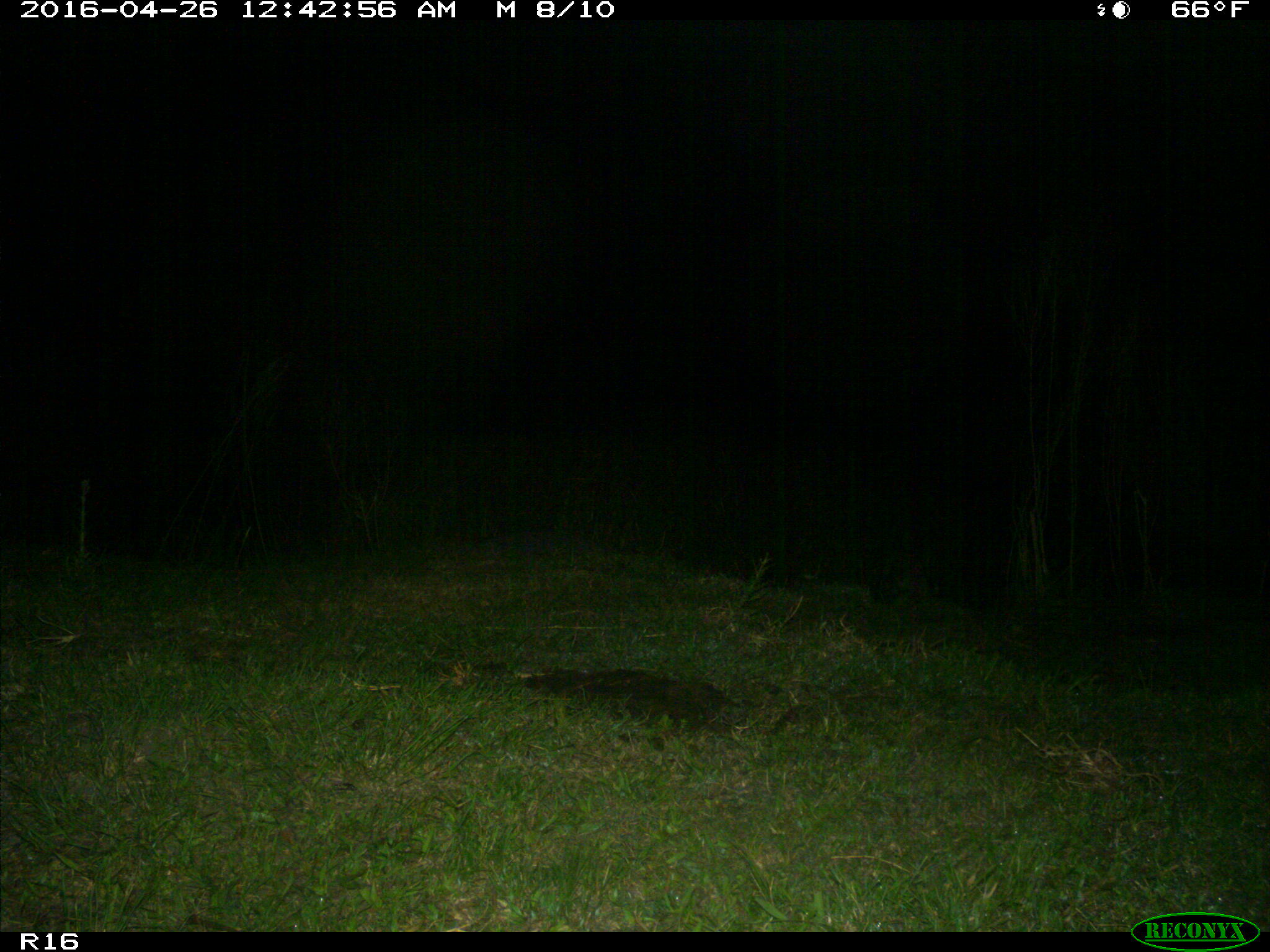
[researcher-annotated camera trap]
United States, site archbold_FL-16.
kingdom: Animalia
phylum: Chordata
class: Mammalia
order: Carnivora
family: Procyonidae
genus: Procyon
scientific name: Procyon lotor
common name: common raccoon